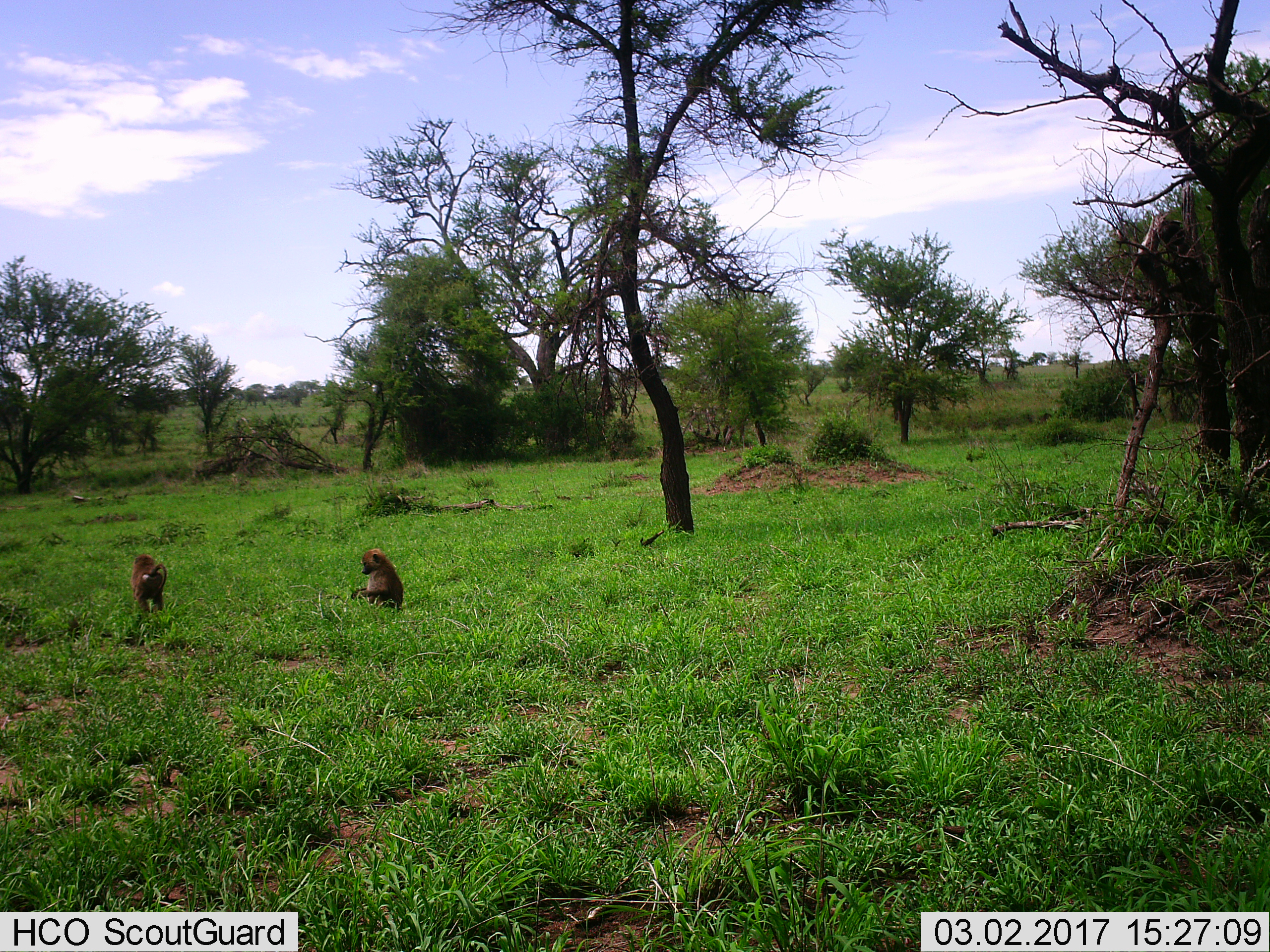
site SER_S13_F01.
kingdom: Animalia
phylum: Chordata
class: Mammalia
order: Primates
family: Cercopithecidae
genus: Papio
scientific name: Papio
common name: baboon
Baboon (Papio), count 2. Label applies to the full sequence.